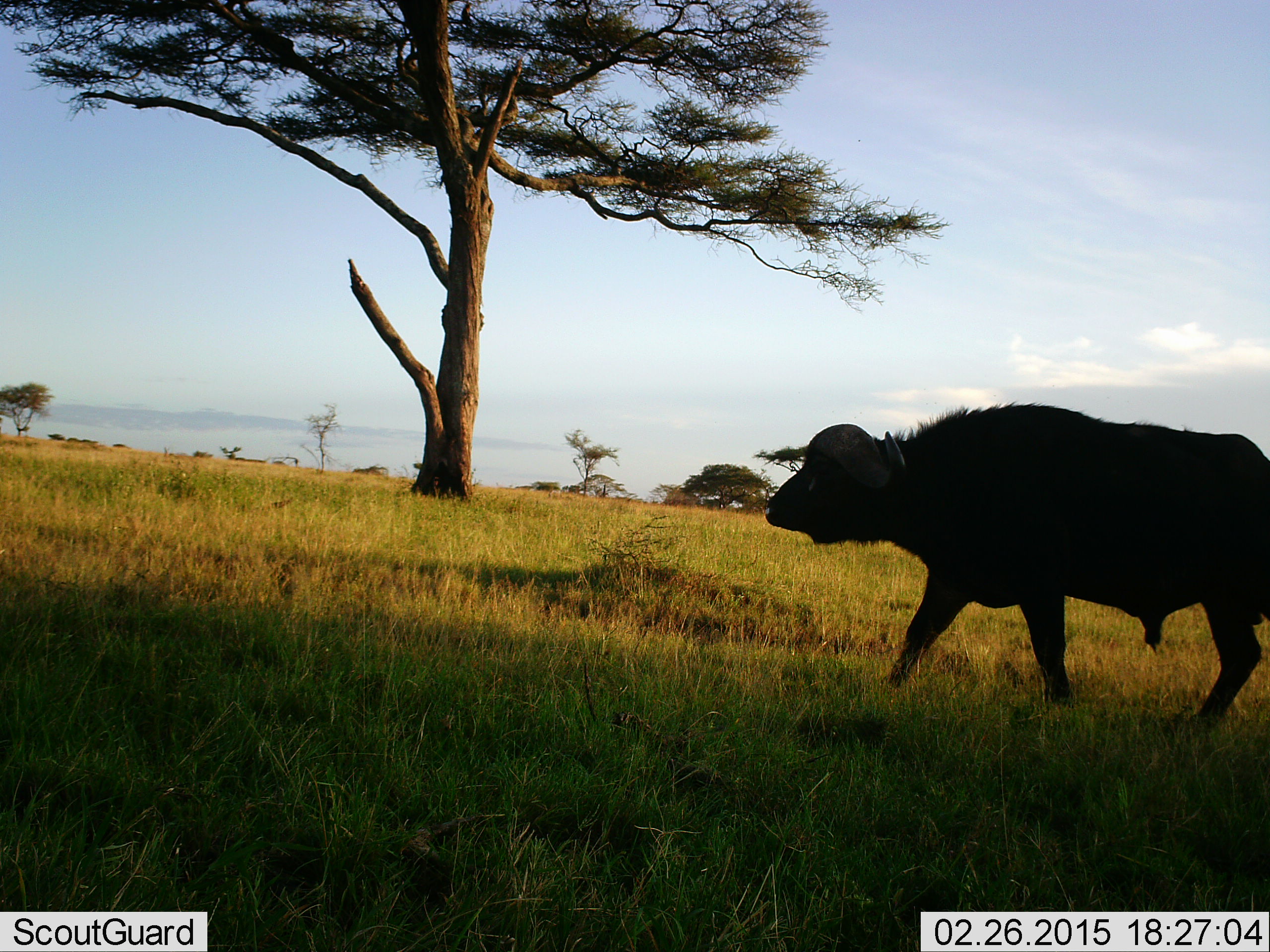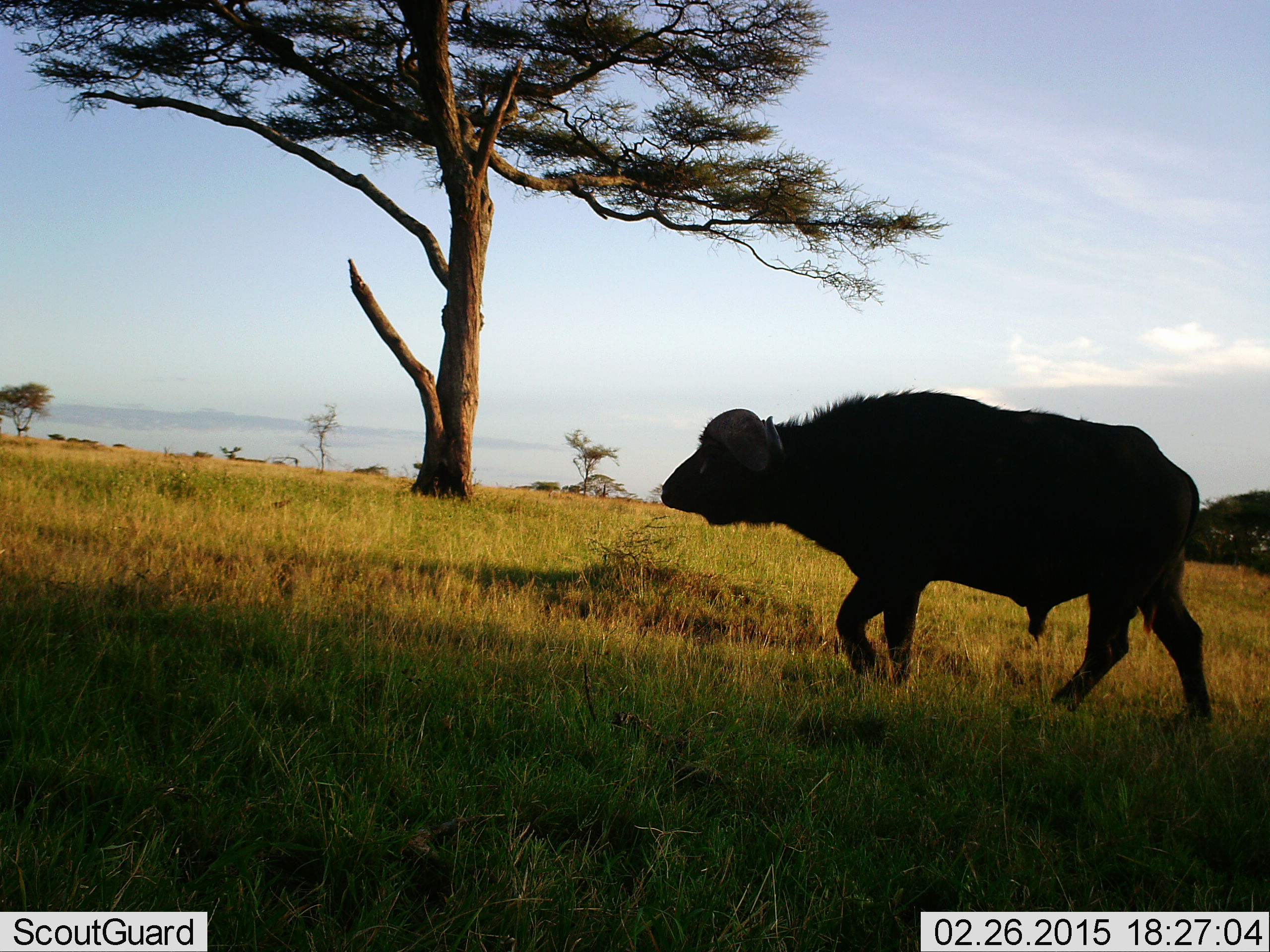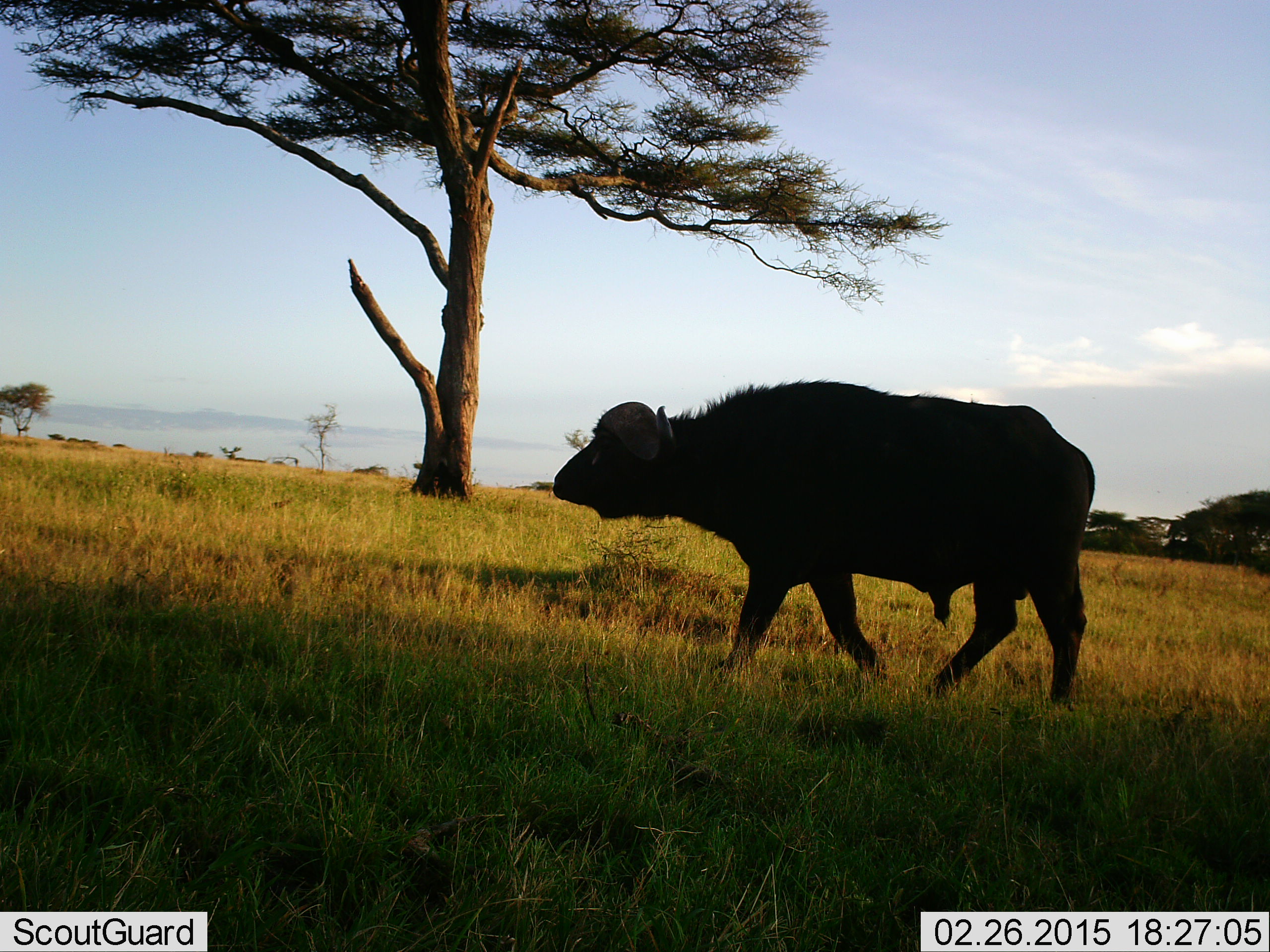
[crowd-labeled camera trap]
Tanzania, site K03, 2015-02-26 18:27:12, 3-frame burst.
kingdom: Animalia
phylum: Chordata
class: Mammalia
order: Artiodactyla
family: Bovidae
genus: Syncerus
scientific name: Syncerus caffer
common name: cape buffalo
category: buffalo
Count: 1.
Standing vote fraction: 10%.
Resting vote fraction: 0%.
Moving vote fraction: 100%.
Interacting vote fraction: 0%.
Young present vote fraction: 0%.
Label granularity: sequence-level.